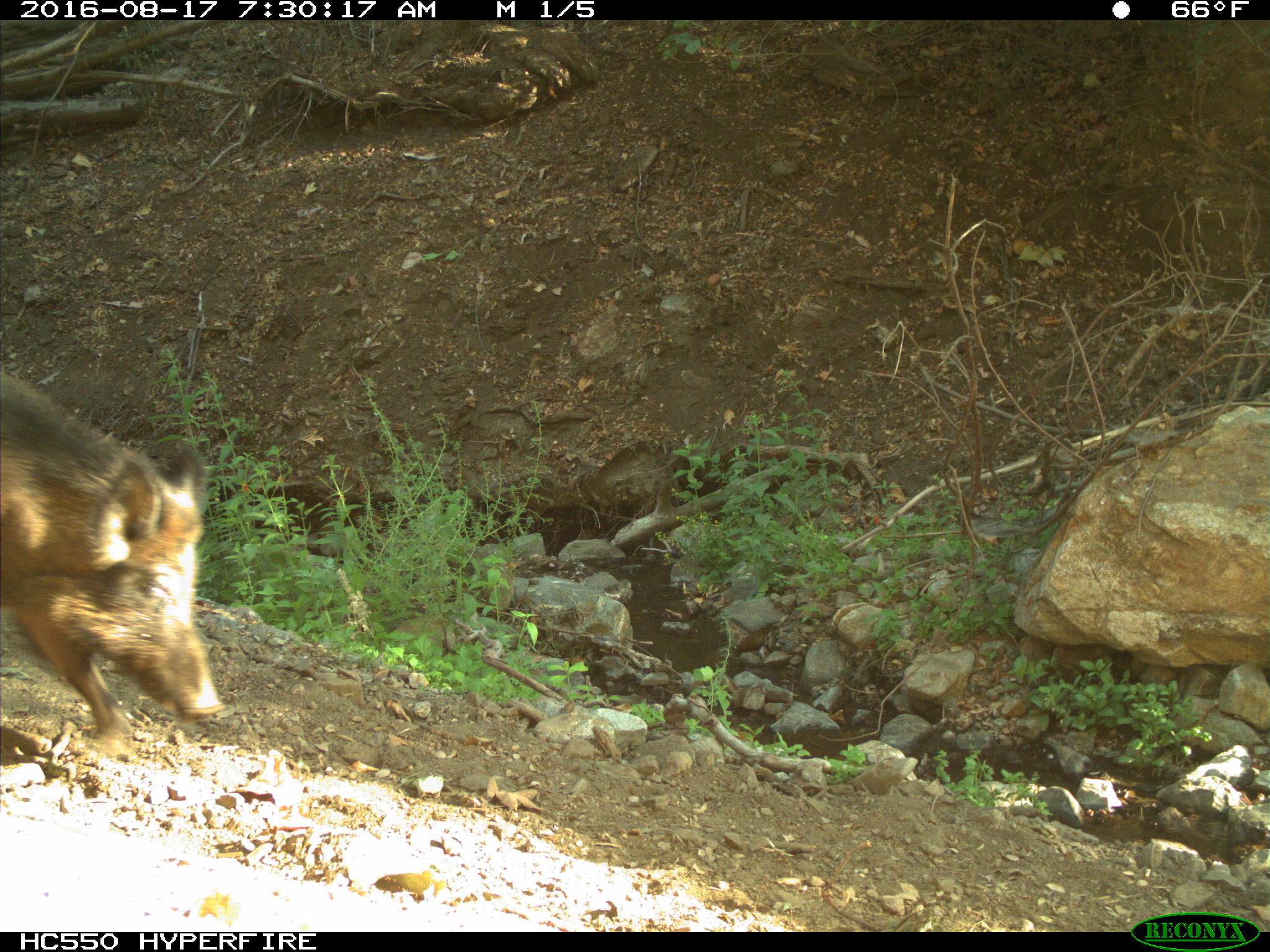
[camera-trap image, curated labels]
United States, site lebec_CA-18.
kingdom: Animalia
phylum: Chordata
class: Mammalia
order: Artiodactyla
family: Suidae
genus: Sus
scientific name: Sus scrofa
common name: wild boar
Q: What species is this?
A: Sus scrofa (wild boar).